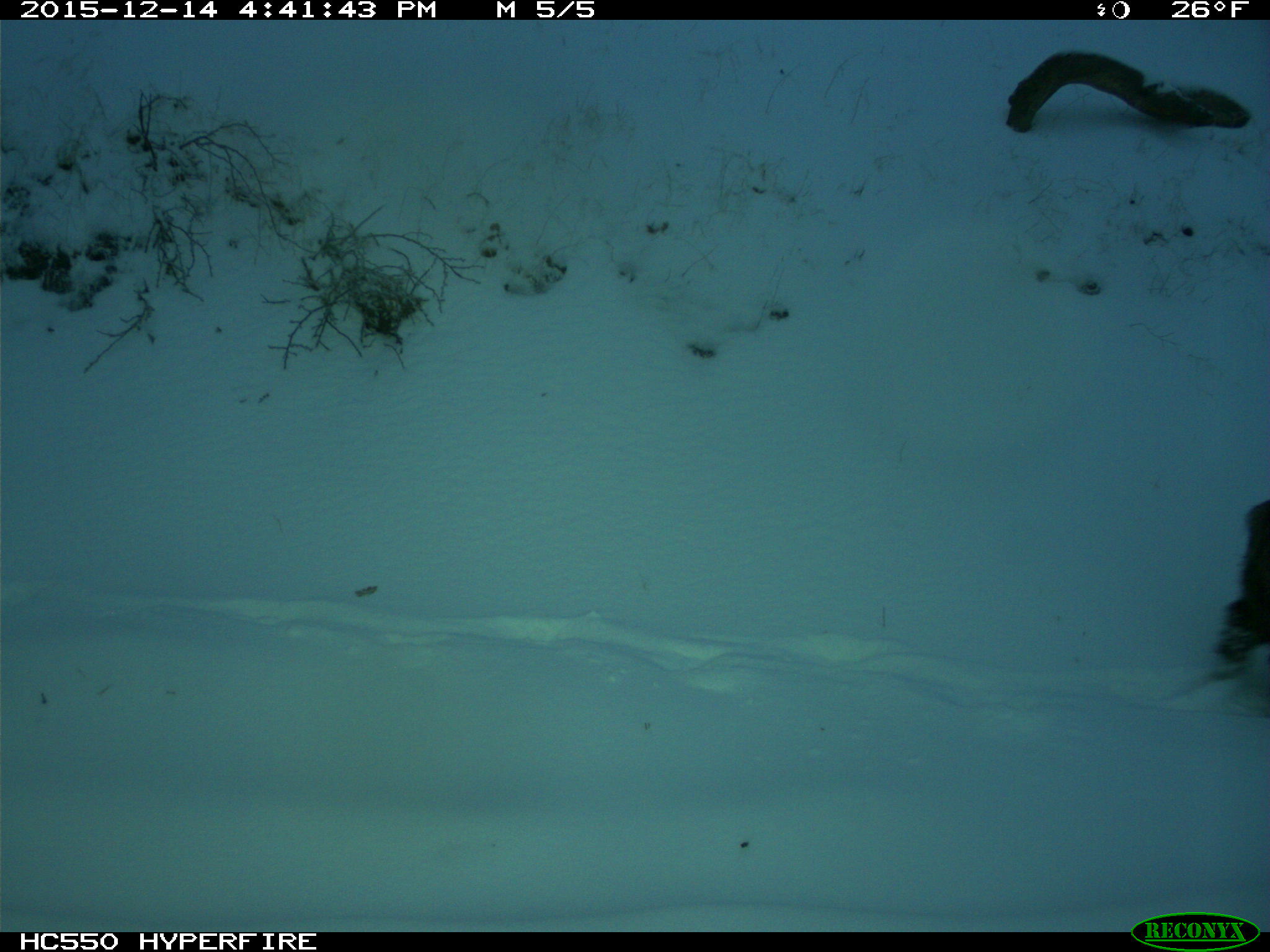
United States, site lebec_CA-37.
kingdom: Animalia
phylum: Chordata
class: Mammalia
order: Artiodactyla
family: Suidae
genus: Sus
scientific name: Sus scrofa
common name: wild boar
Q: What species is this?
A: Sus scrofa (wild boar).